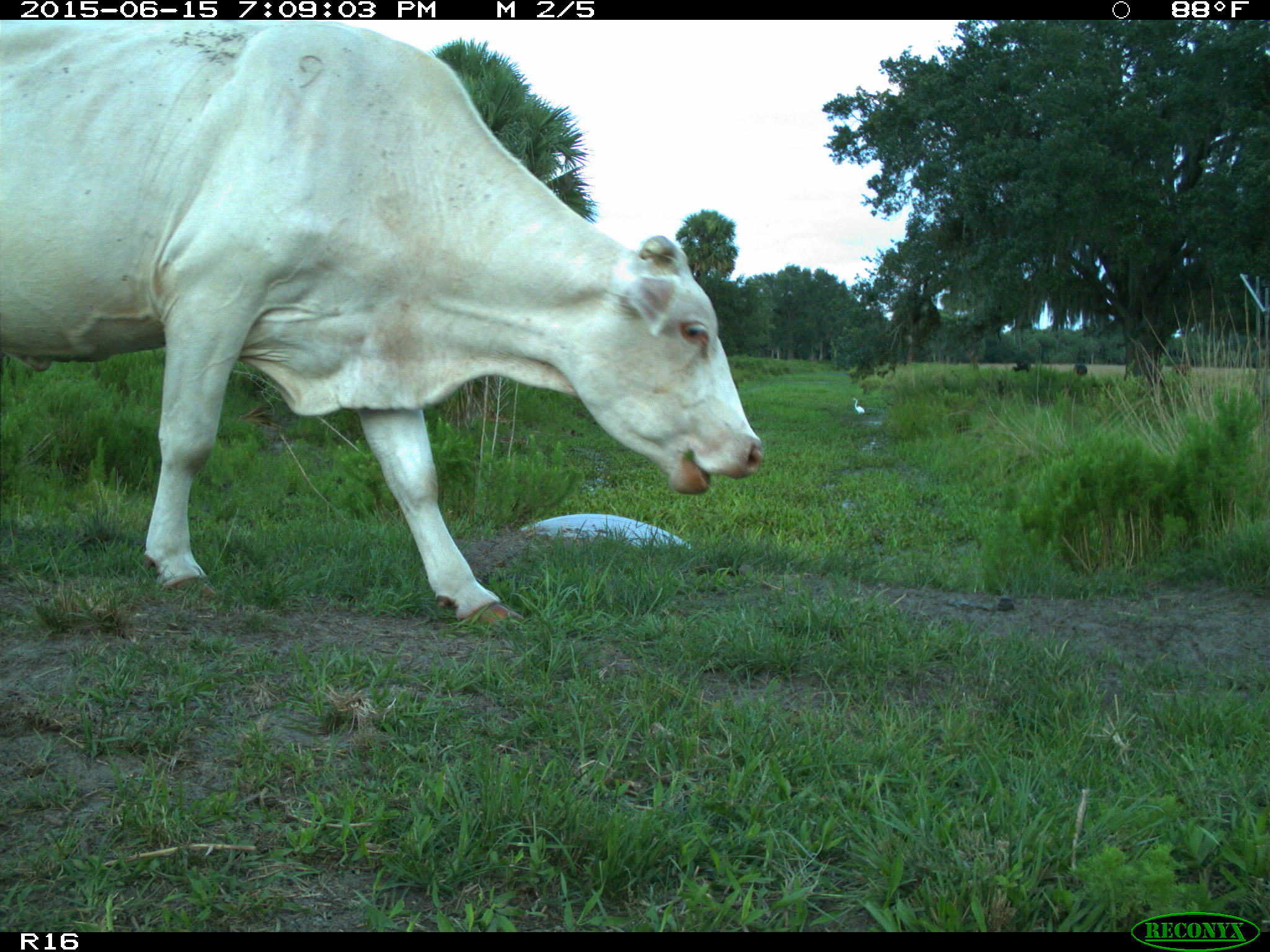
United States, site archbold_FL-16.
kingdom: Animalia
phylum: Chordata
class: Mammalia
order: Artiodactyla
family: Bovidae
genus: Bos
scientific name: Bos taurus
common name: domestic cow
Bos taurus (domestic cow).